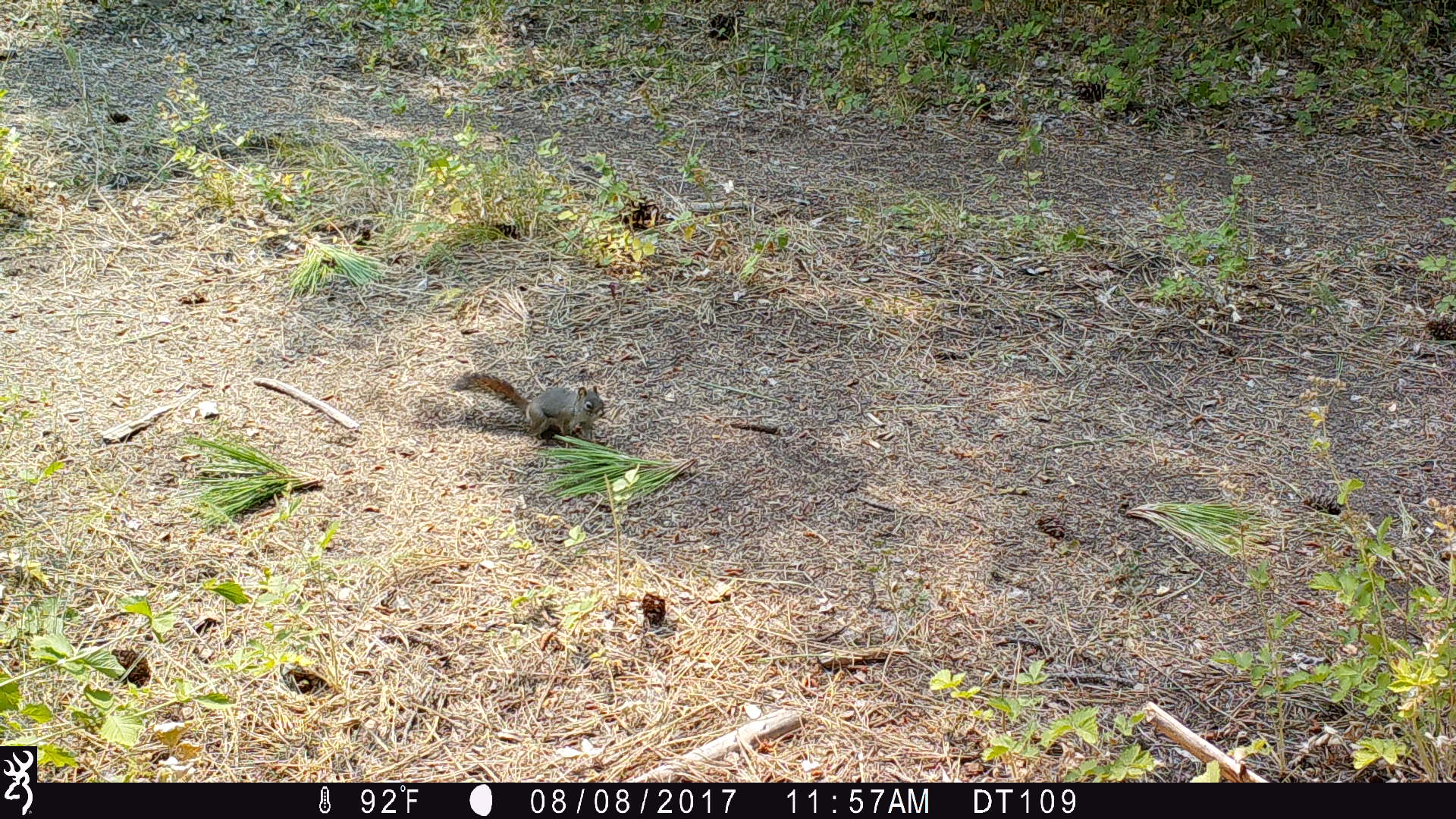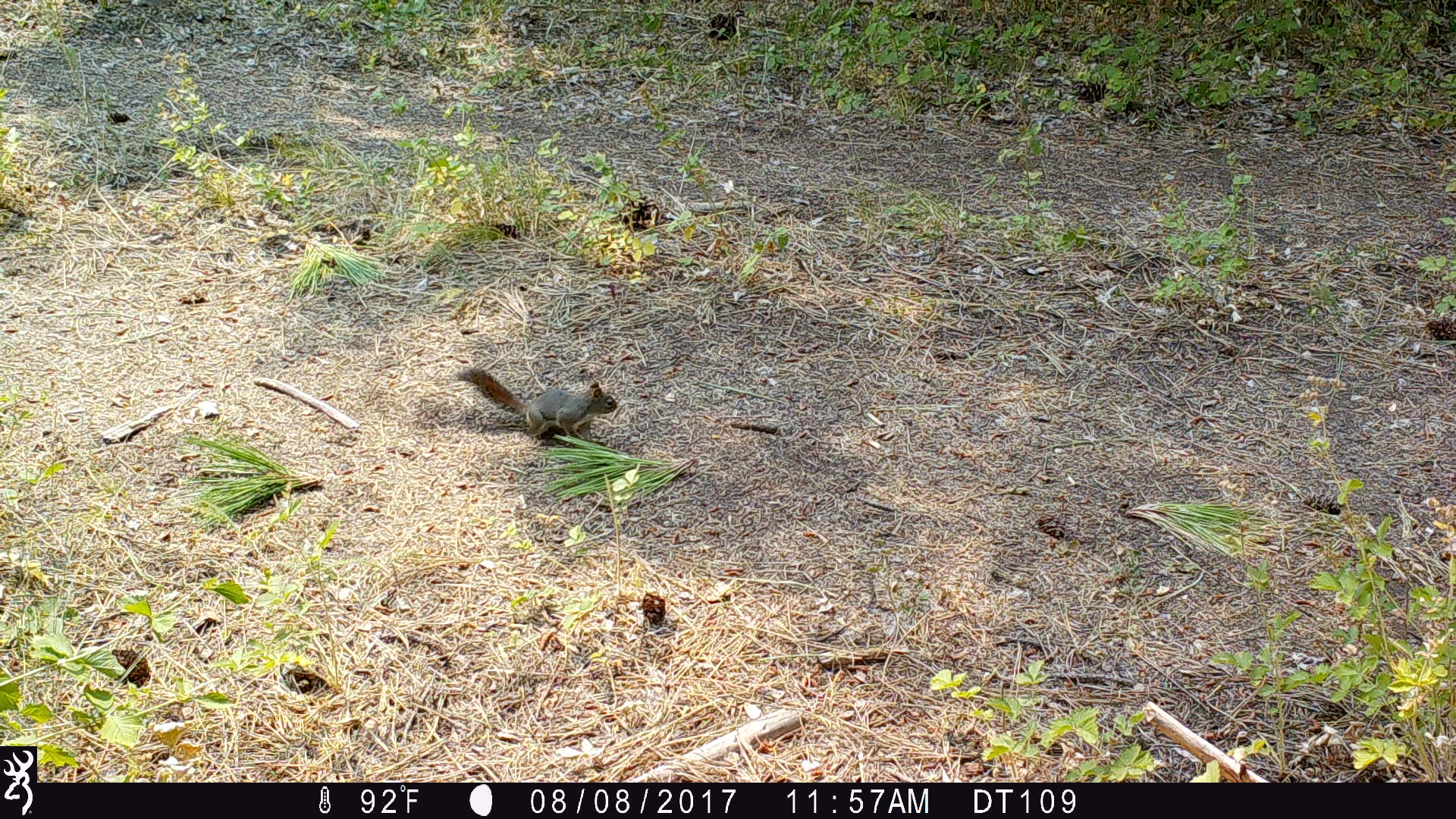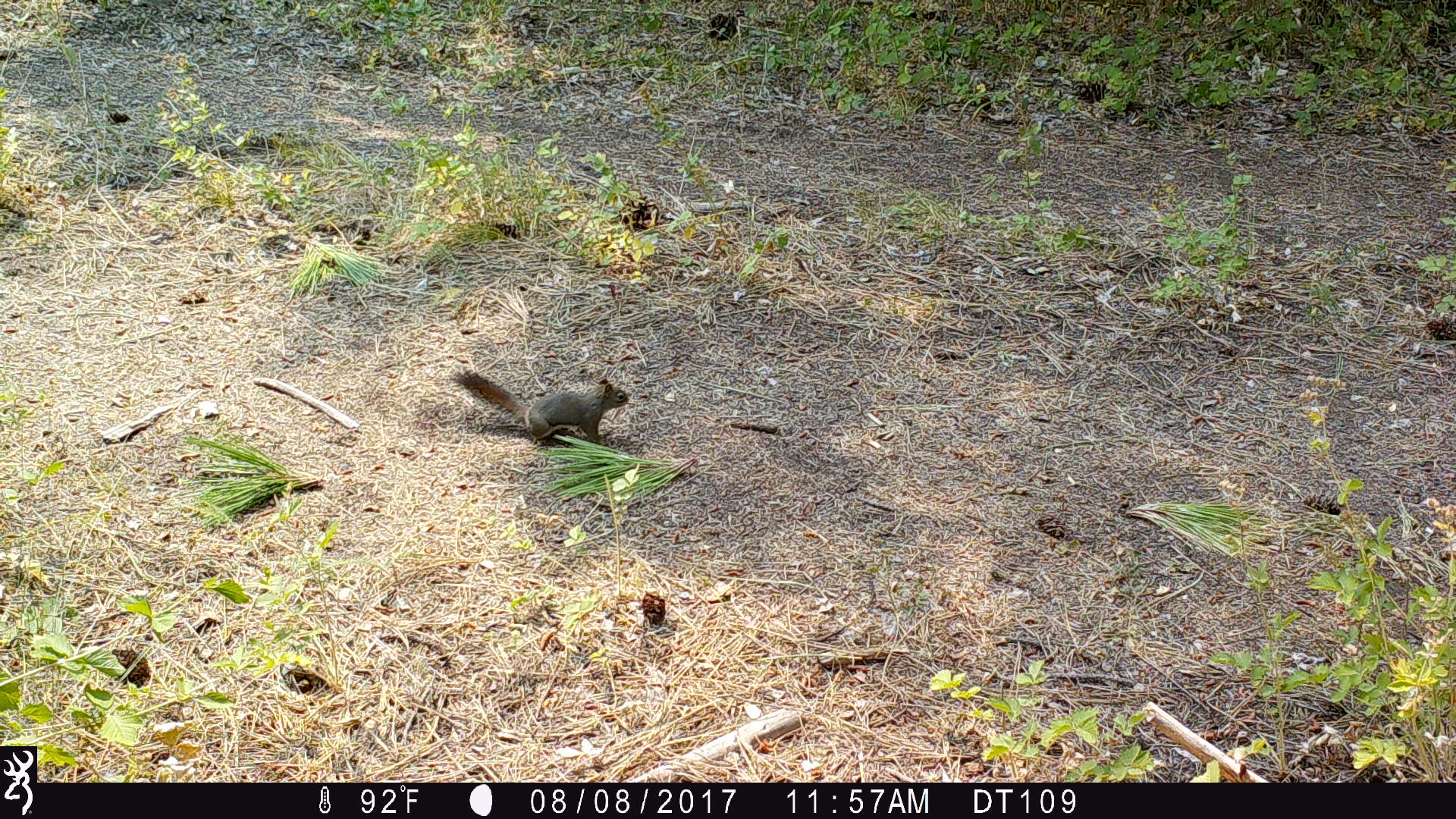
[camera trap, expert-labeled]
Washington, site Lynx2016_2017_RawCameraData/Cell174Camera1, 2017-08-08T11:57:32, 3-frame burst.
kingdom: Animalia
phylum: Chordata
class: Mammalia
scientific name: Mammalia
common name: small mammal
Small mammal (Mammalia). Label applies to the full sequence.